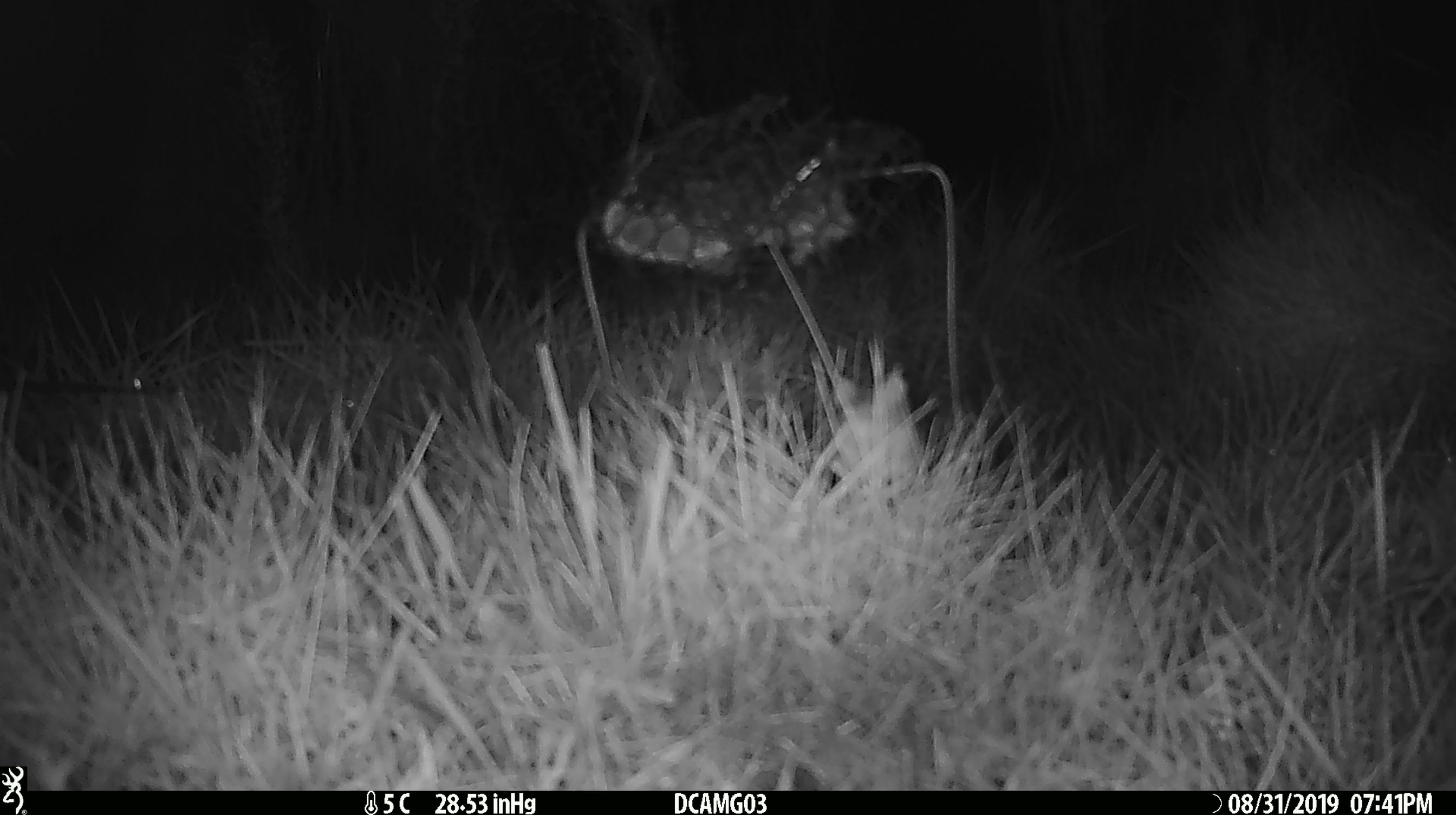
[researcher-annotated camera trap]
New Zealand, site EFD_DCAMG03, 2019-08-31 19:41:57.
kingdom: Animalia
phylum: Chordata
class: Mammalia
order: Rodentia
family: Muridae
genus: Mus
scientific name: Mus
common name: mouse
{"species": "mouse (Mus)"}